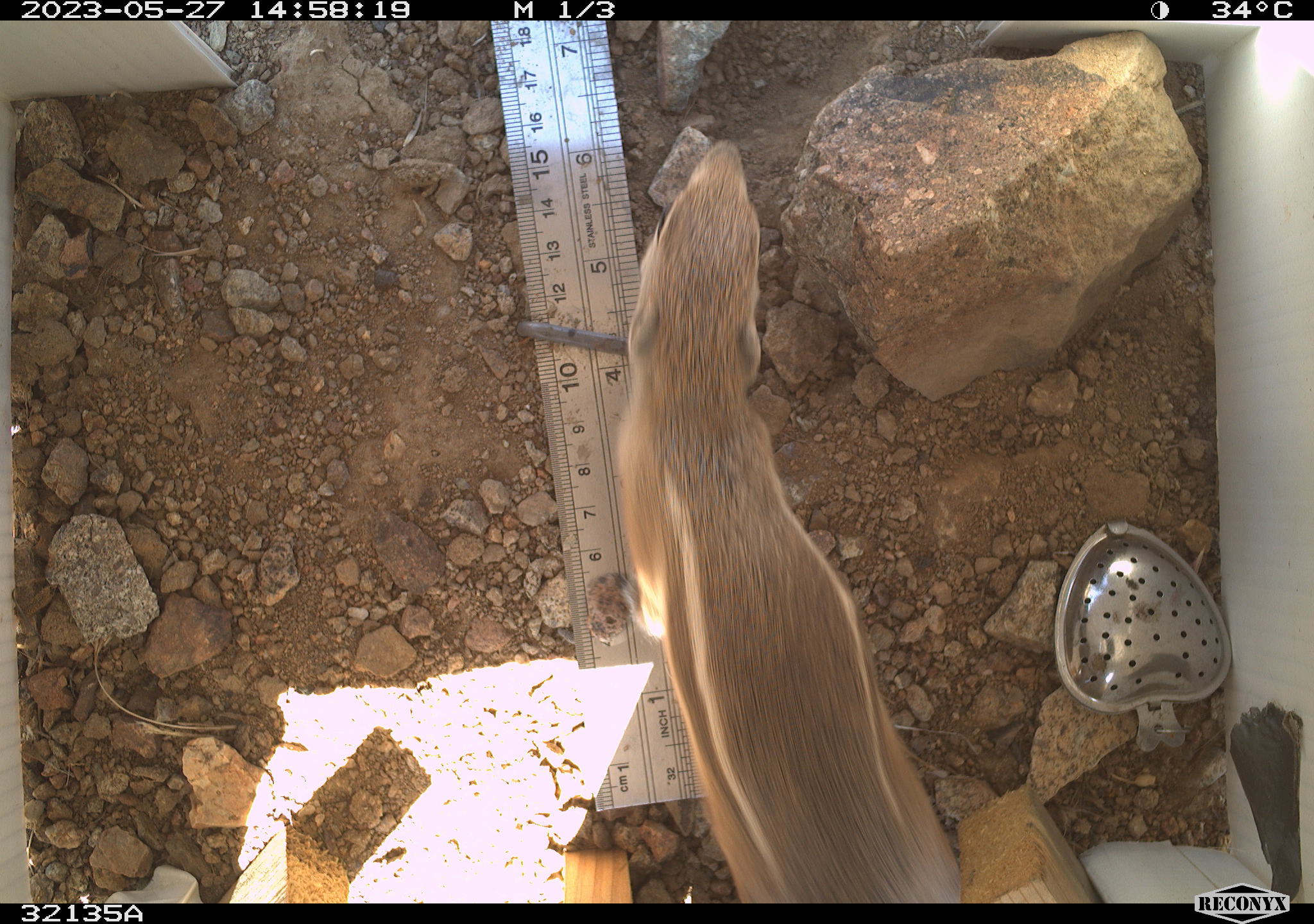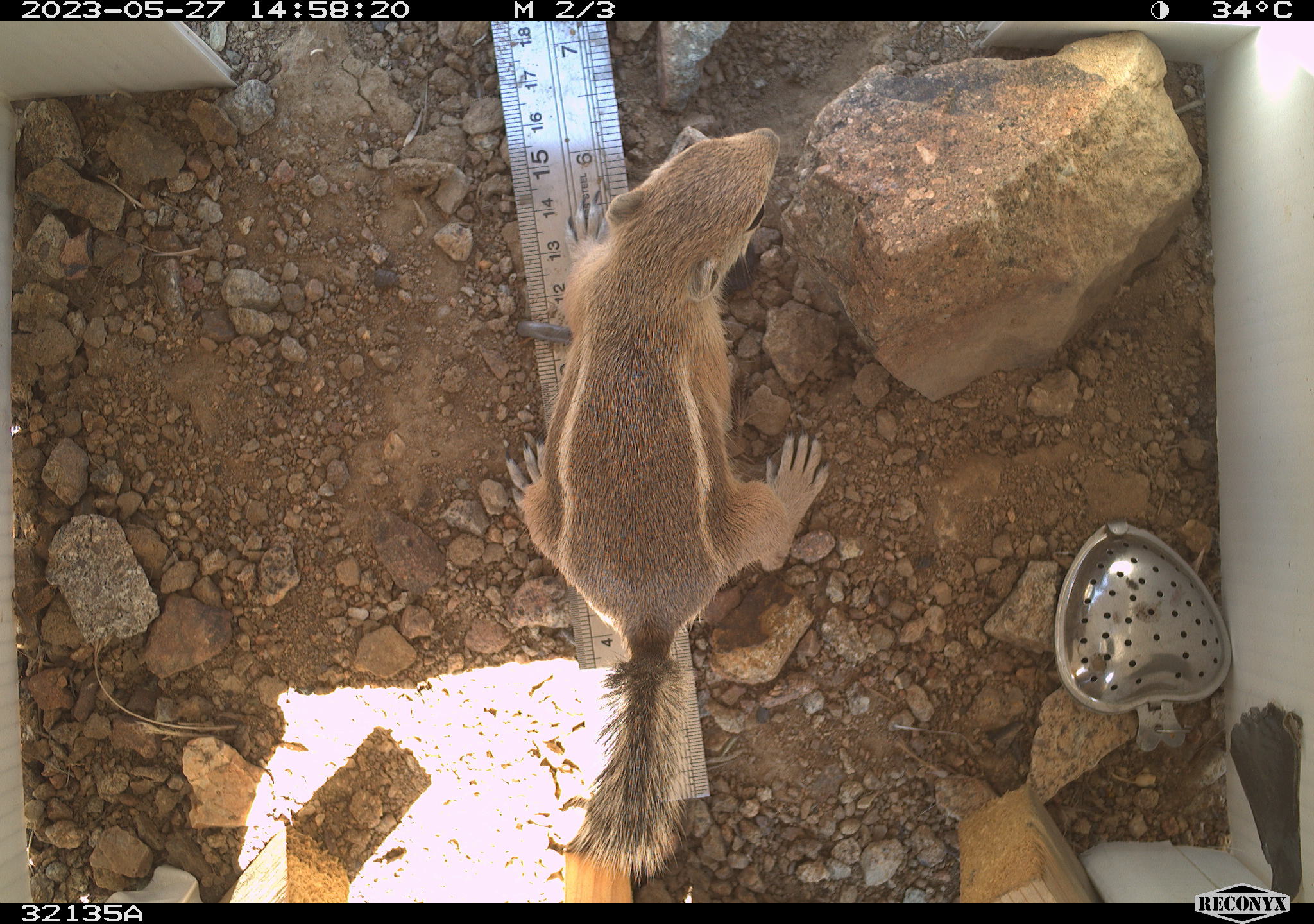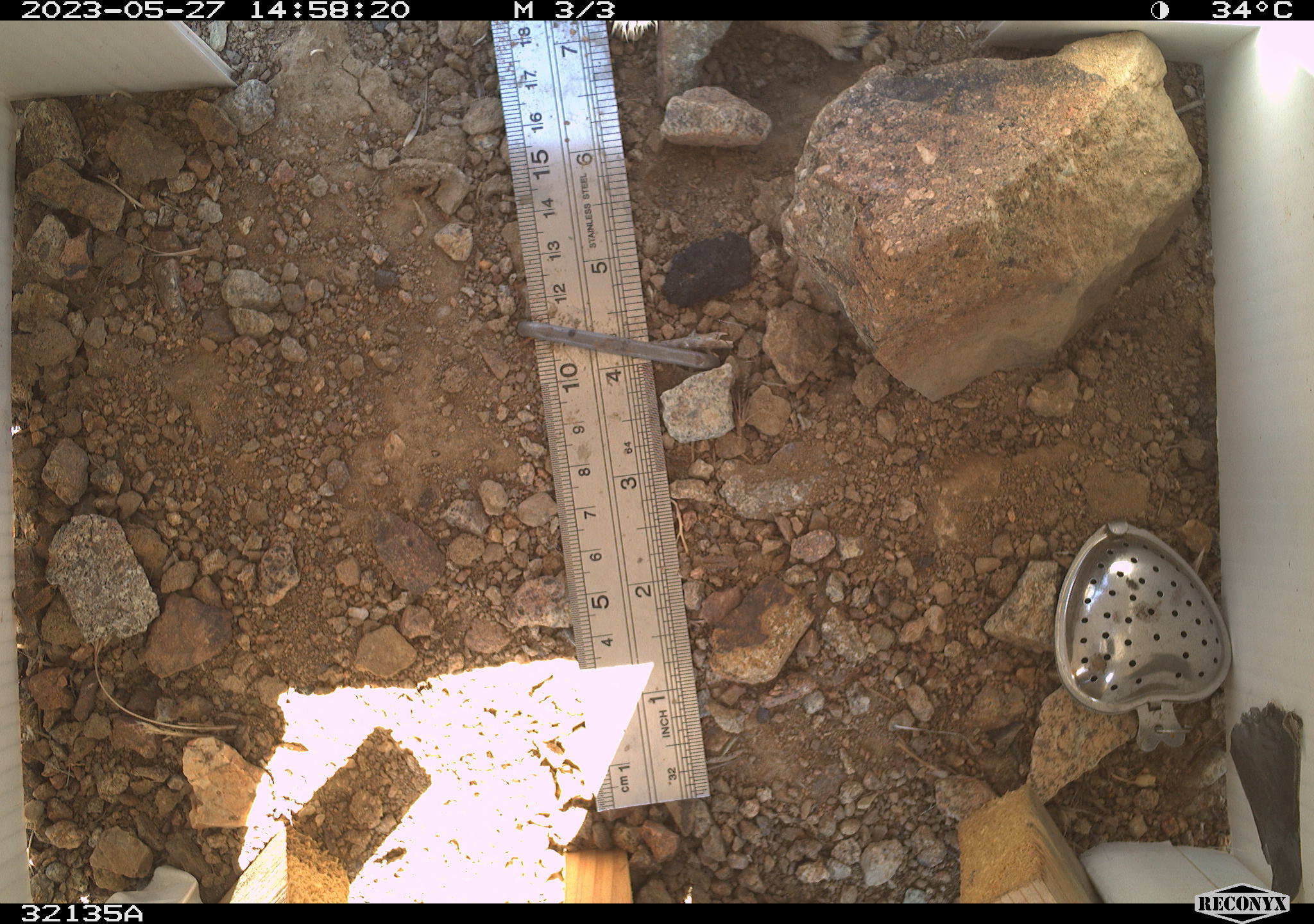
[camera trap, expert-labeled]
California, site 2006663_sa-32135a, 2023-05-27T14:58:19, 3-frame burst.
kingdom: Animalia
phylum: Chordata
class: Mammalia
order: Rodentia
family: Sciuridae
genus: Ammospermophilus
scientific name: Ammospermophilus leucurus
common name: white-tailed antelope squirrel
White-tailed antelope squirrel (Ammospermophilus leucurus).